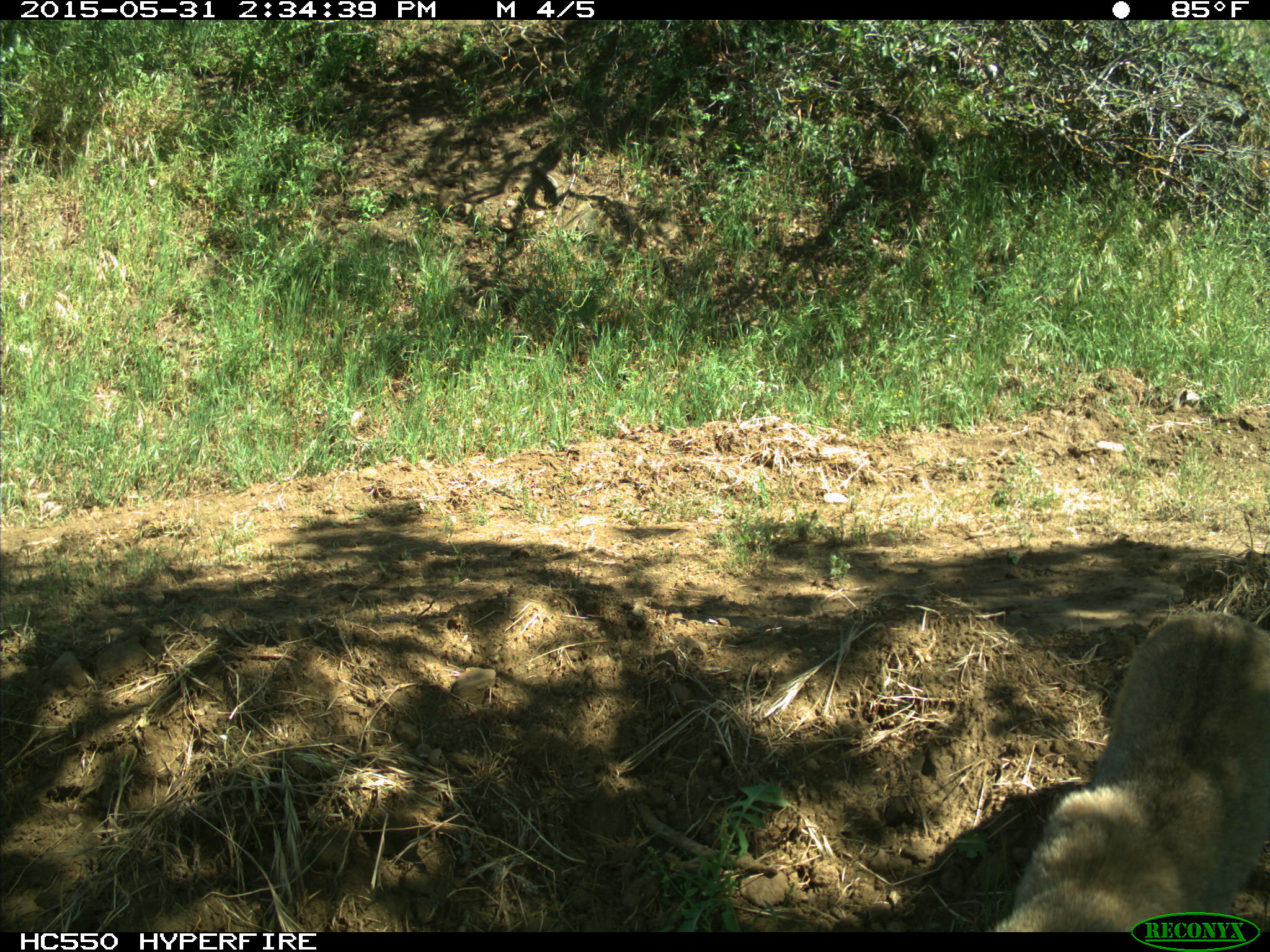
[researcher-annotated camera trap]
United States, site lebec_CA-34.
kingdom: Animalia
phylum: Chordata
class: Mammalia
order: Carnivora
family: Felidae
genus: Lynx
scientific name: Lynx rufus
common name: bobcat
Lynx rufus (bobcat).